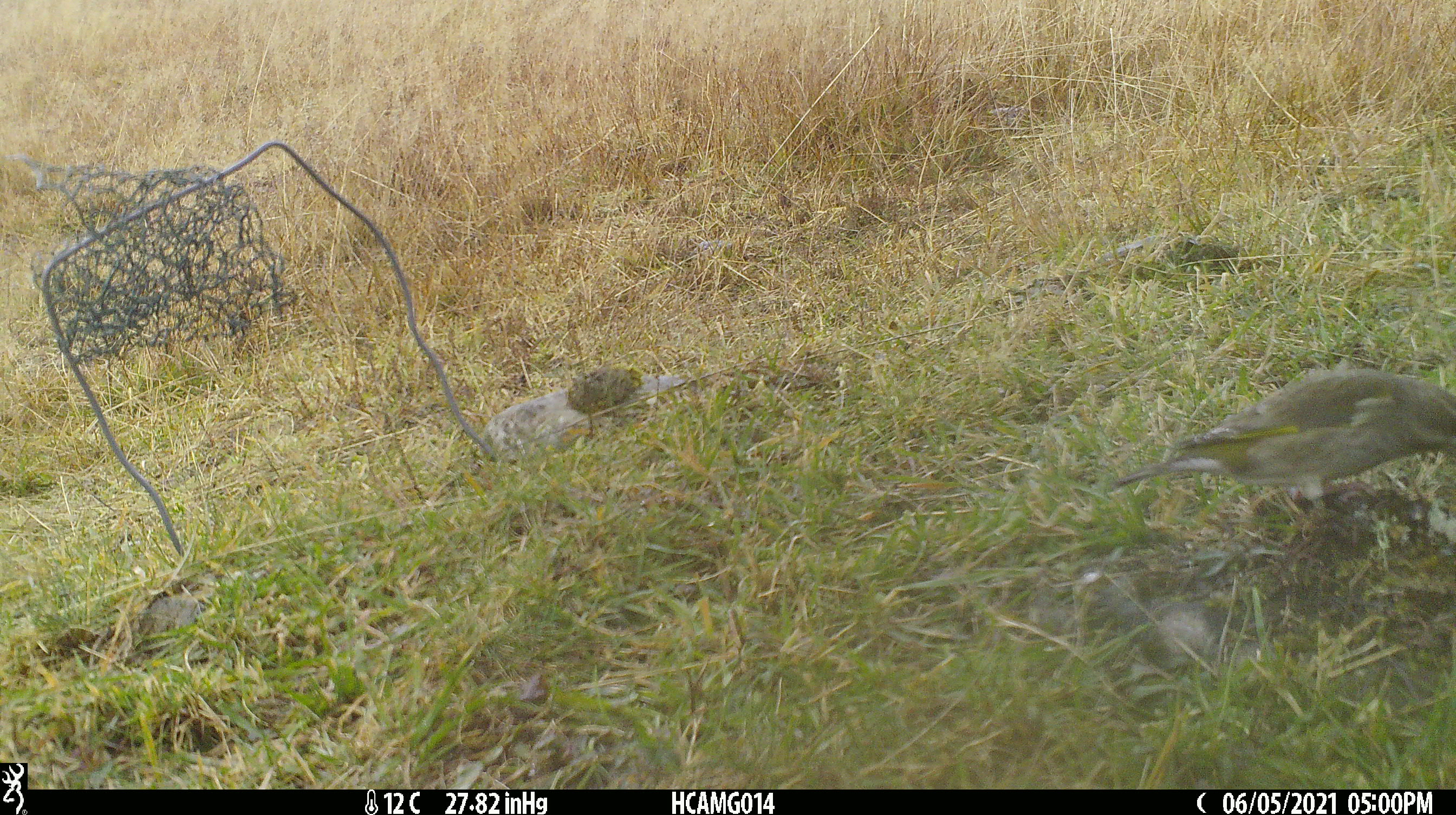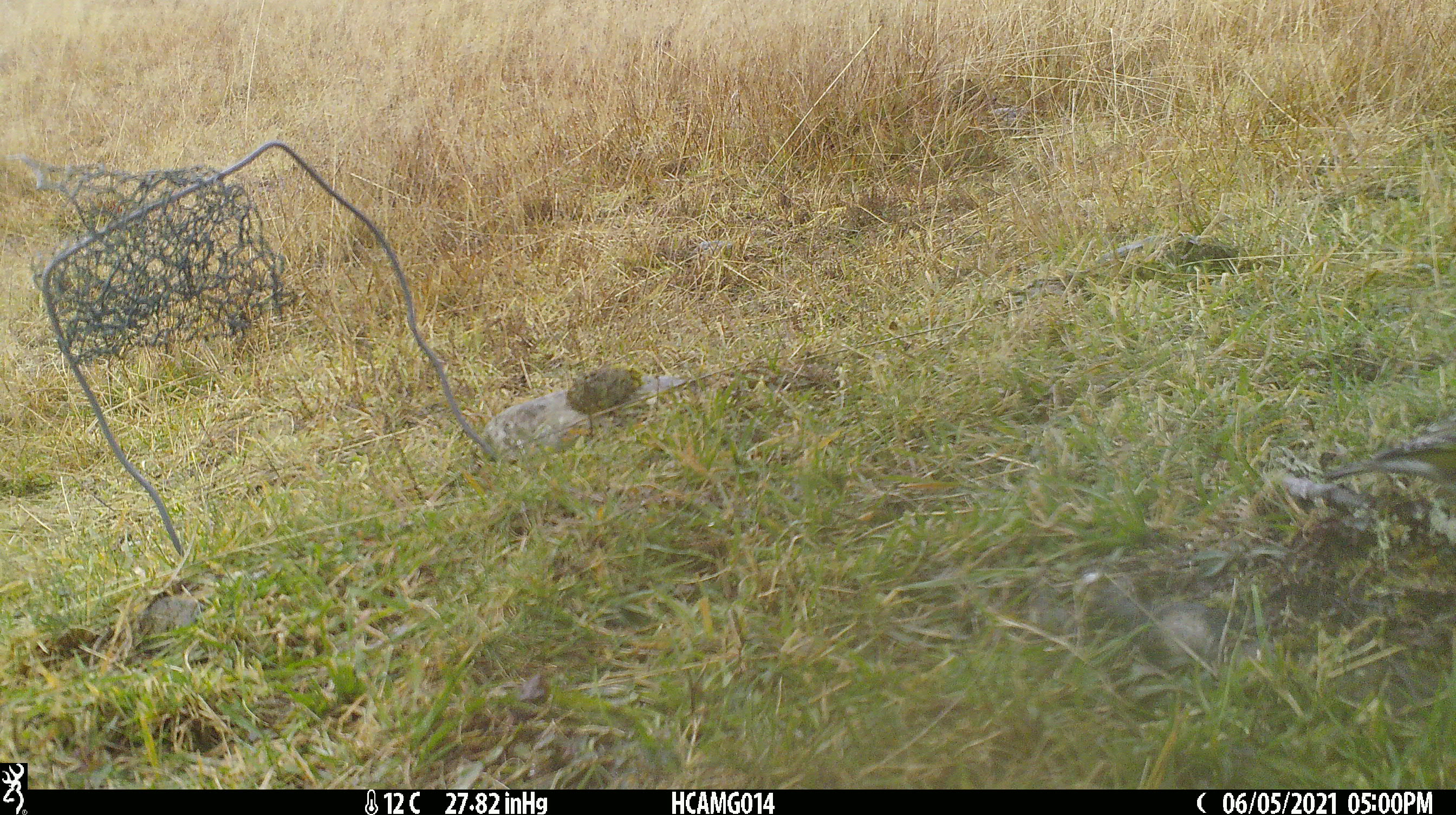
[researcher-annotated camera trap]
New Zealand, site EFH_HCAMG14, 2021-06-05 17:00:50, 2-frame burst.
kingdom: Animalia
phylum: Chordata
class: Aves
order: Passeriformes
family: Fringillidae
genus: Chloris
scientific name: Chloris chloris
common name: greenfinch